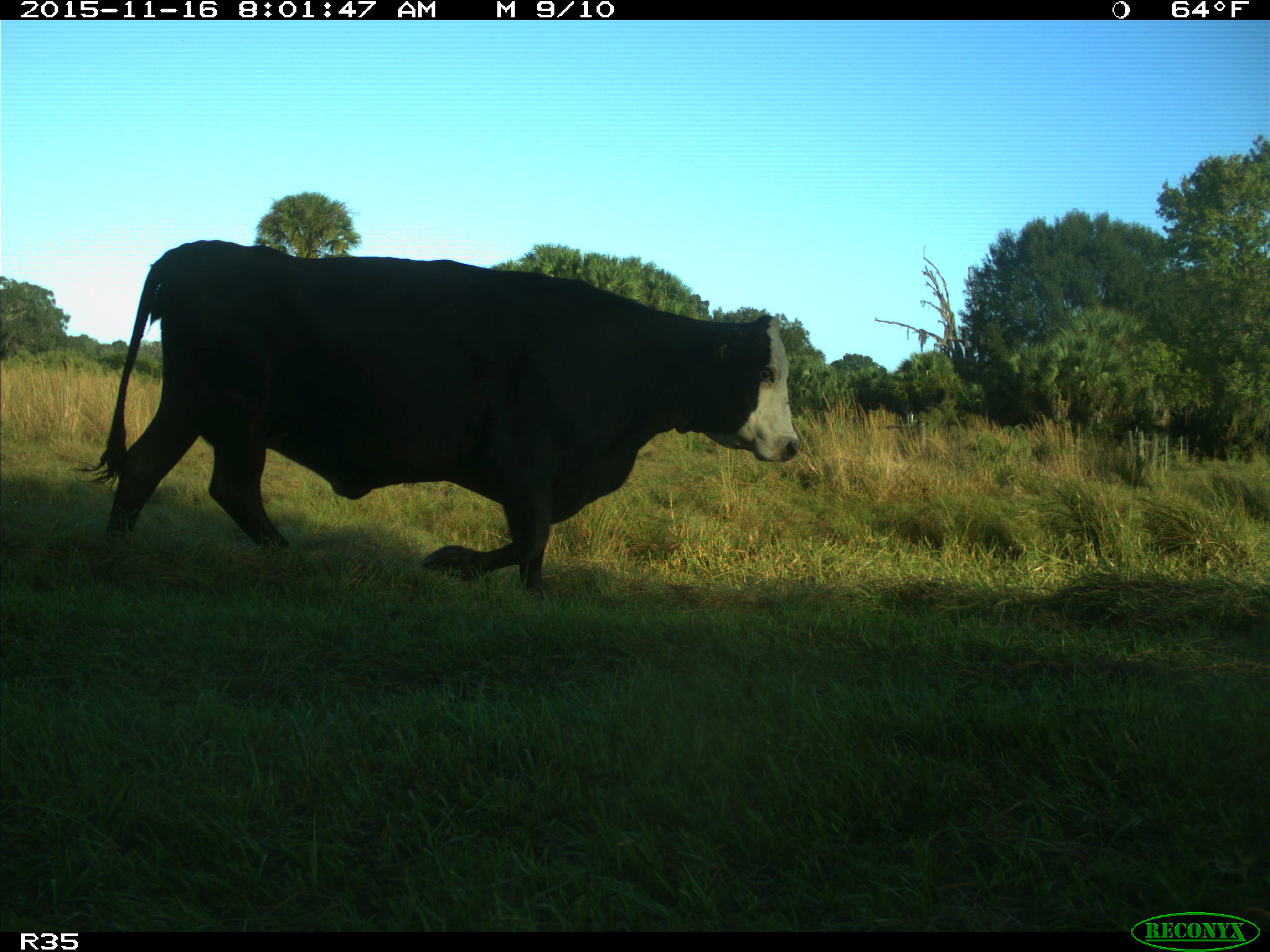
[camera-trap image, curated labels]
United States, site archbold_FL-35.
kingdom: Animalia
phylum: Chordata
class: Mammalia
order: Artiodactyla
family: Bovidae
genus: Bos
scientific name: Bos taurus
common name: domestic cow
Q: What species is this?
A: Bos taurus (domestic cow).